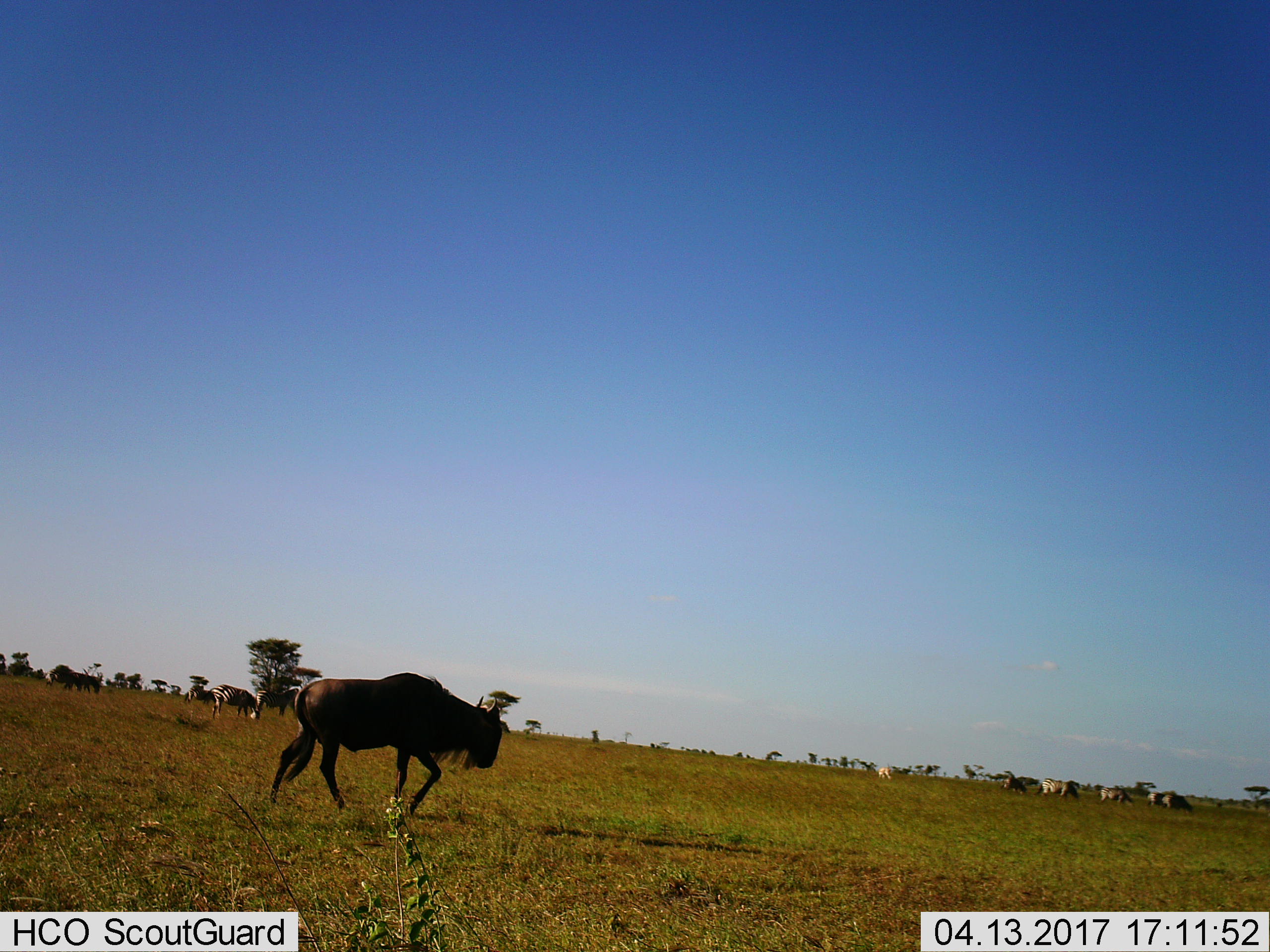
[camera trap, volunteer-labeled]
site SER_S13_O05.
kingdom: Animalia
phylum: Chordata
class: Mammalia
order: Artiodactyla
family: Bovidae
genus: Connochaetes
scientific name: Connochaetes taurinus taurinus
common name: blue wildebeest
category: wildebeestblue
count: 2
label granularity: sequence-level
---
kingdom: Animalia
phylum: Chordata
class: Mammalia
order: Perissodactyla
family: Equidae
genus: Equus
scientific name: Equus quagga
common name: plains zebra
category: zebraplains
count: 9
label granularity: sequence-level